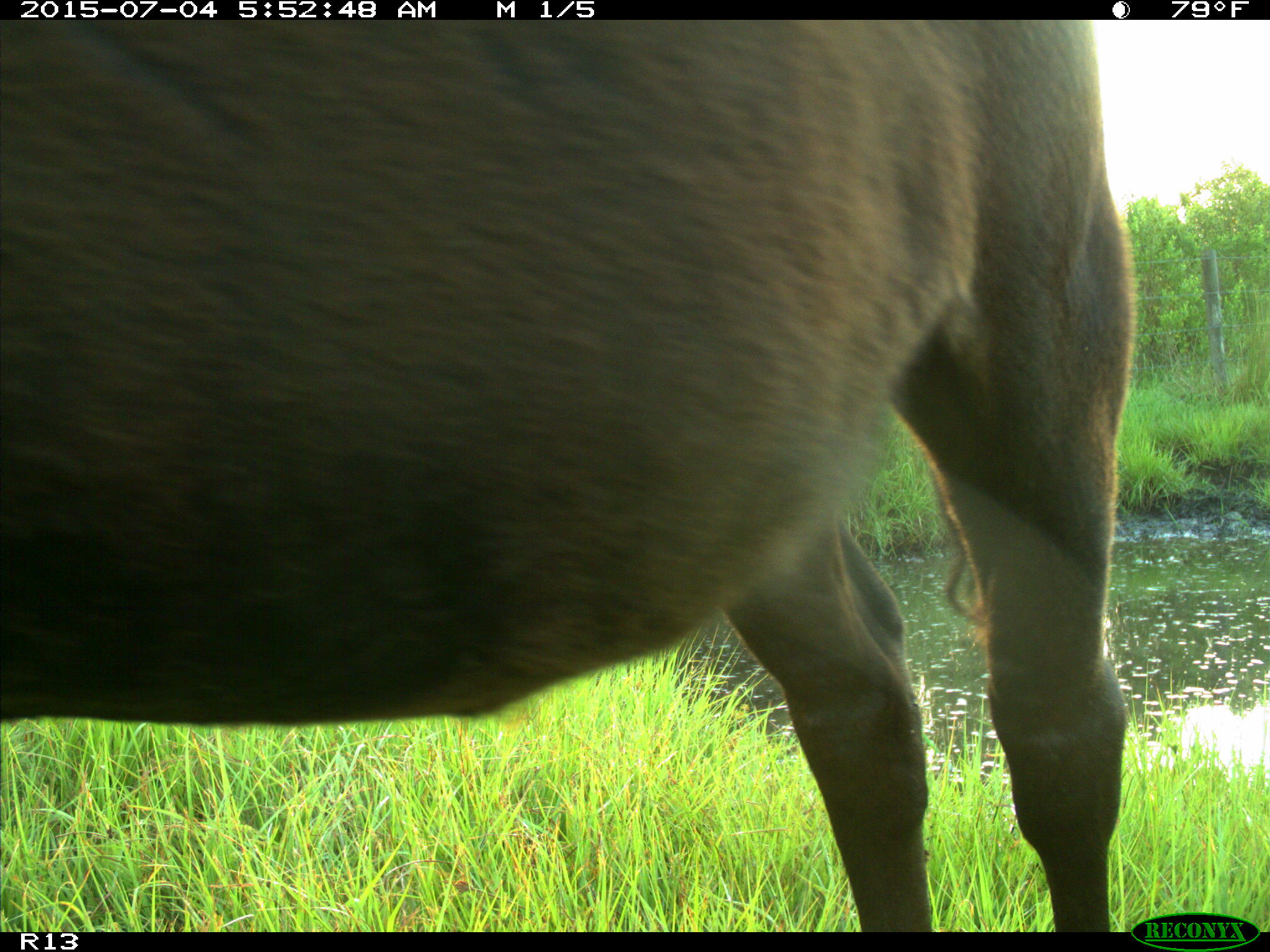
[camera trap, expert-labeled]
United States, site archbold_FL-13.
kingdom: Animalia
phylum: Chordata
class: Mammalia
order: Artiodactyla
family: Bovidae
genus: Bos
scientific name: Bos taurus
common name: domestic cow